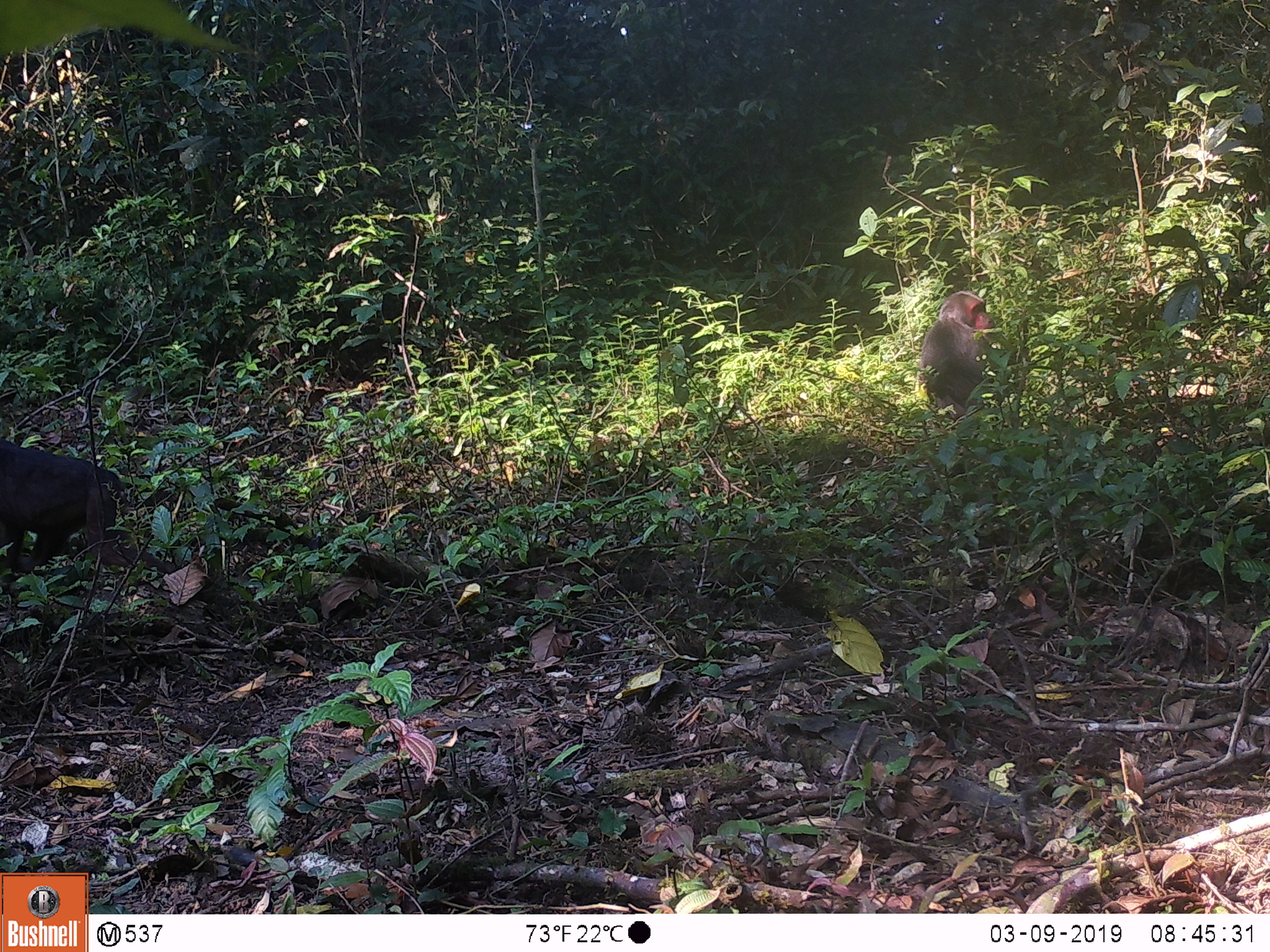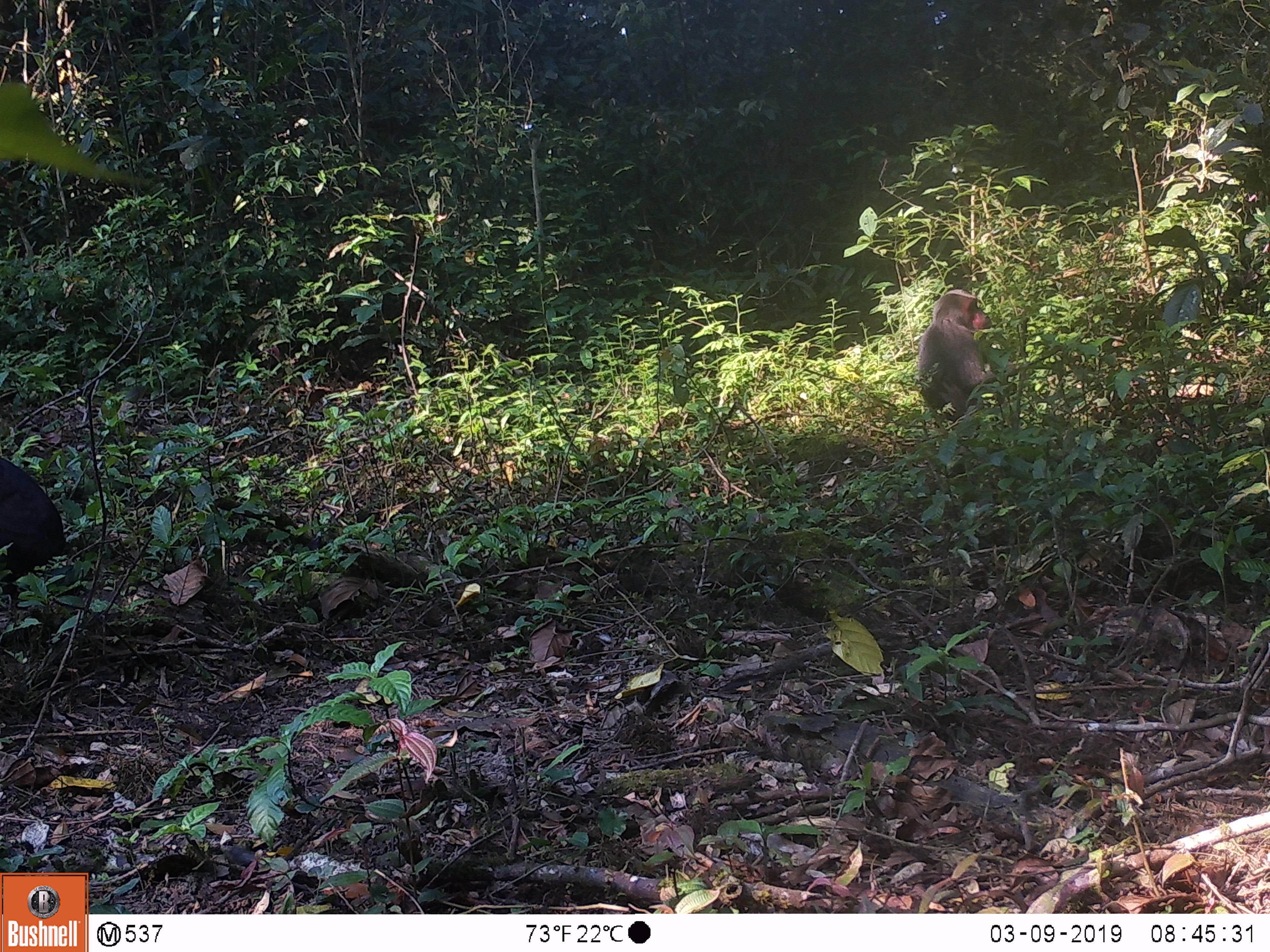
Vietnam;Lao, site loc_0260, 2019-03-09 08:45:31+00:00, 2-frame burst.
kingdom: Animalia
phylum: Chordata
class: Mammalia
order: Primates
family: Cercopithecidae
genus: Macaca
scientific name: Macaca arctoides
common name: stump-tailed macaque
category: stump tailed macaque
Stump tailed macaque (stump-tailed macaque) (Macaca arctoides). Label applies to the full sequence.